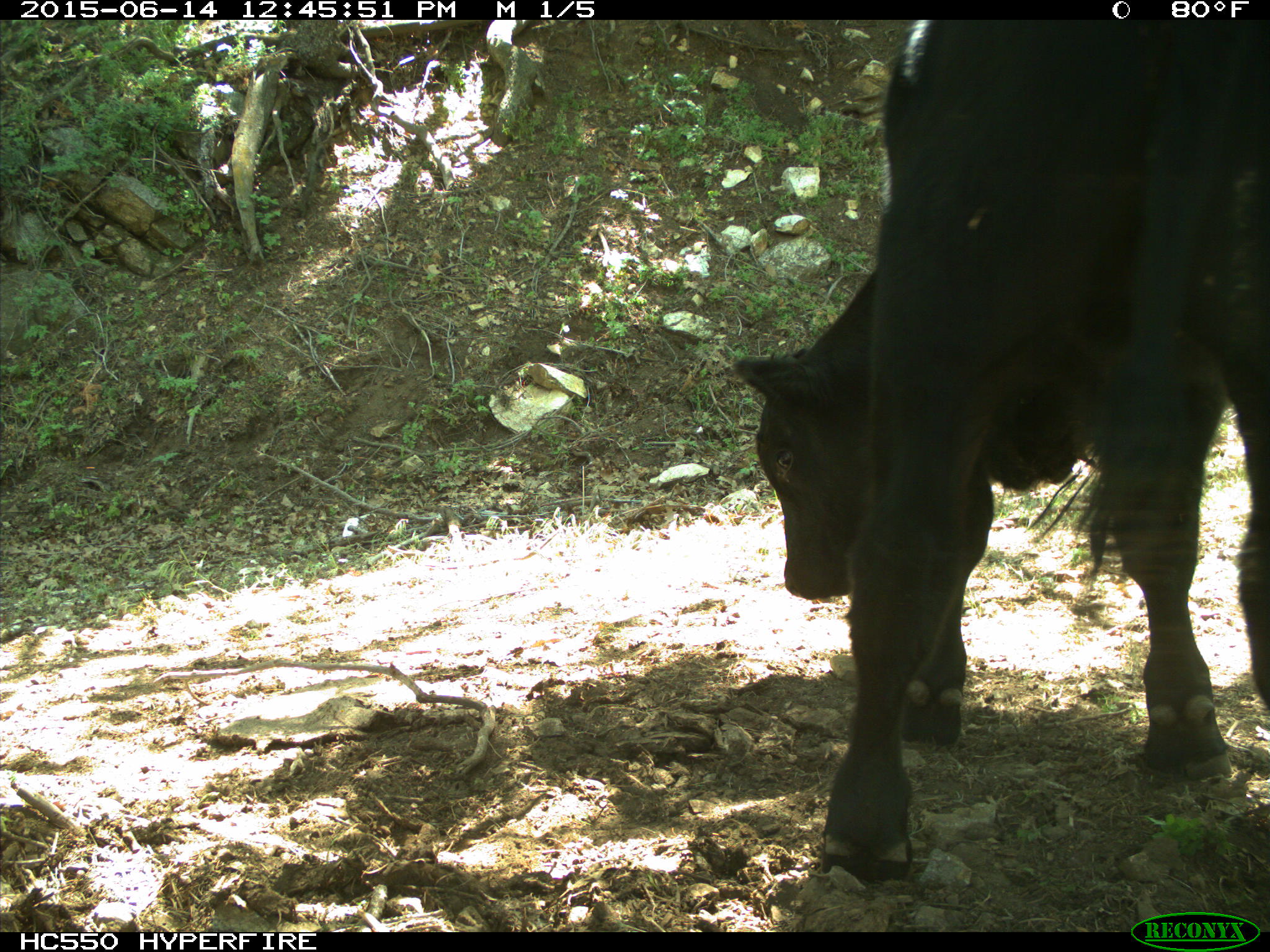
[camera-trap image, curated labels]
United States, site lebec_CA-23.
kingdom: Animalia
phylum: Chordata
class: Mammalia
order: Artiodactyla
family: Bovidae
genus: Bos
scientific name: Bos taurus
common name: domestic cow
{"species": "Bos taurus (domestic cow)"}